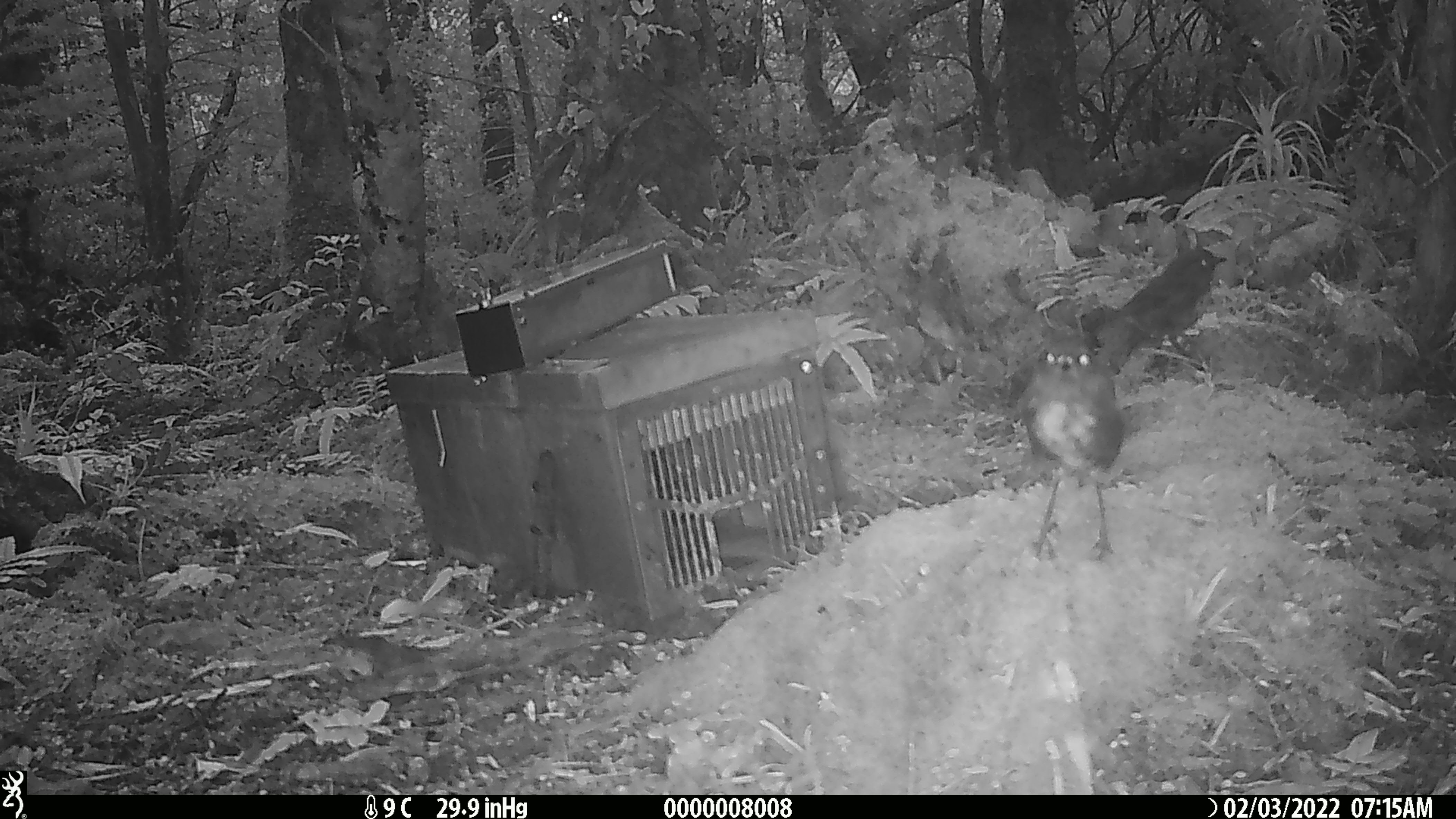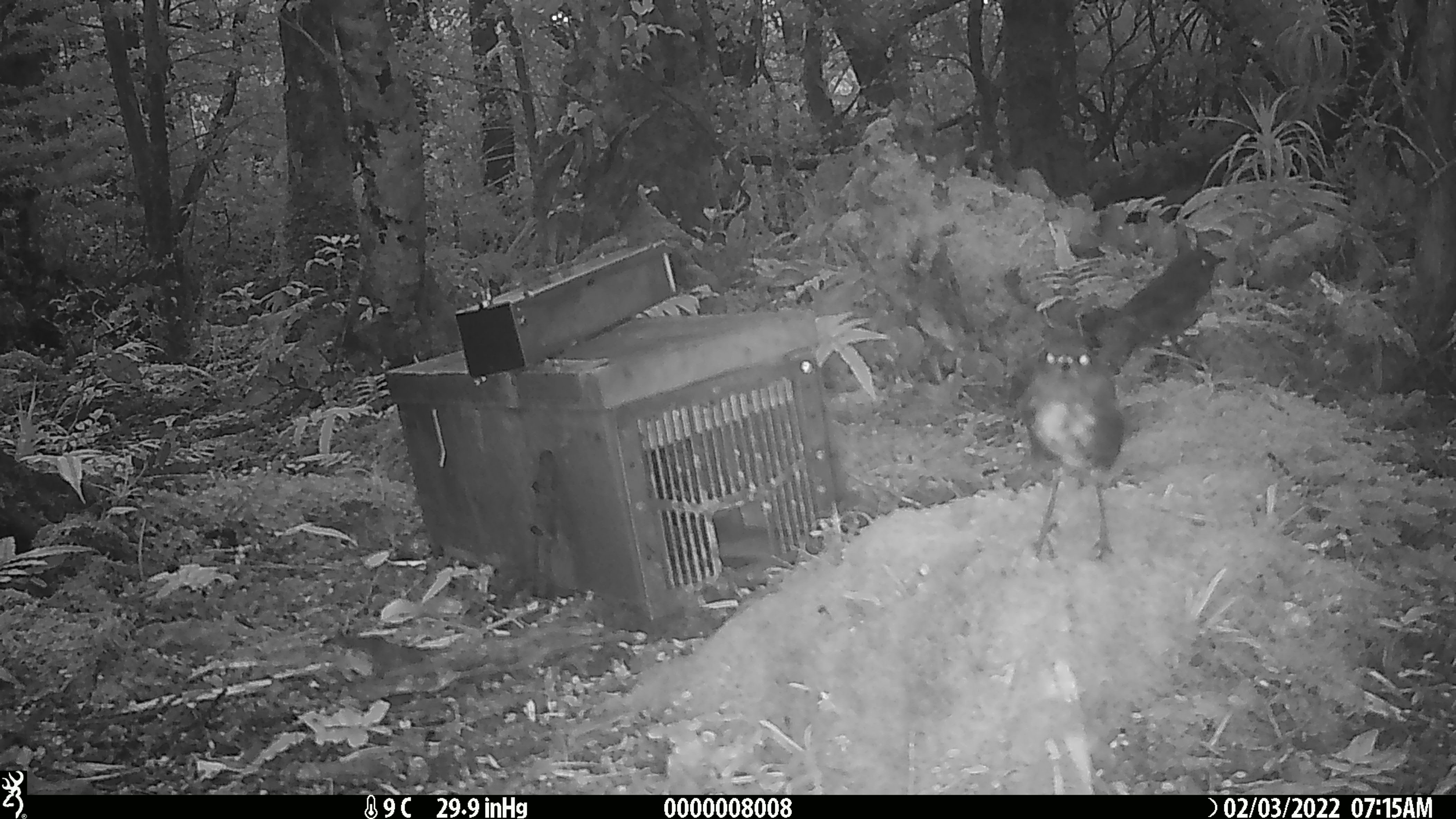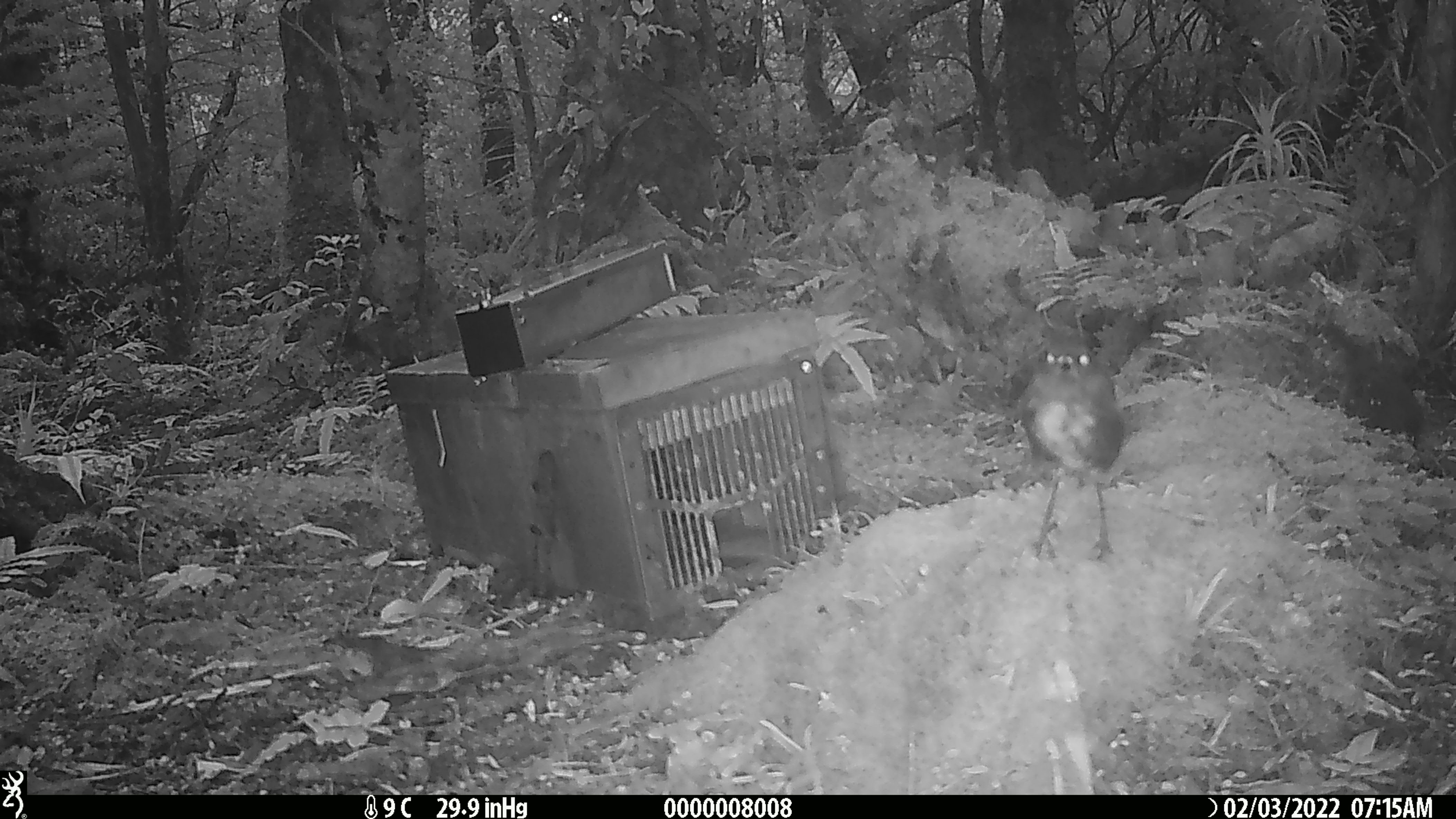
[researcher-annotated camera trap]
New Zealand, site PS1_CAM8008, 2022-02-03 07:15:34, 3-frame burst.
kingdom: Animalia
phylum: Chordata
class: Aves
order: Passeriformes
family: Petroicidae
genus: Petroica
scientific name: Petroica australis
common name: new zealand robin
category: robin